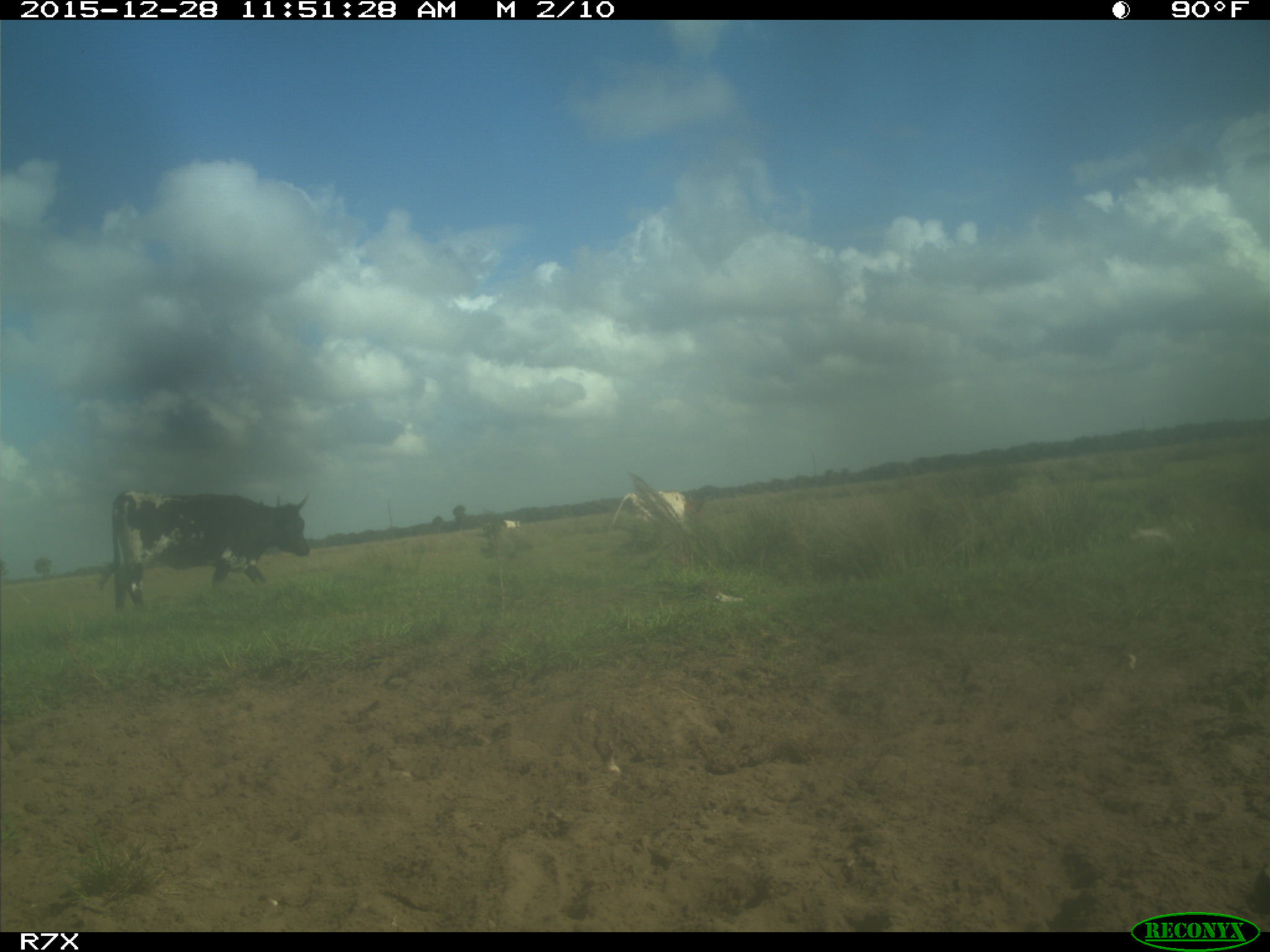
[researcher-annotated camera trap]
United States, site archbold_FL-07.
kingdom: Animalia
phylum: Chordata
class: Mammalia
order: Artiodactyla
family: Bovidae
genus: Bos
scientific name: Bos taurus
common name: domestic cow